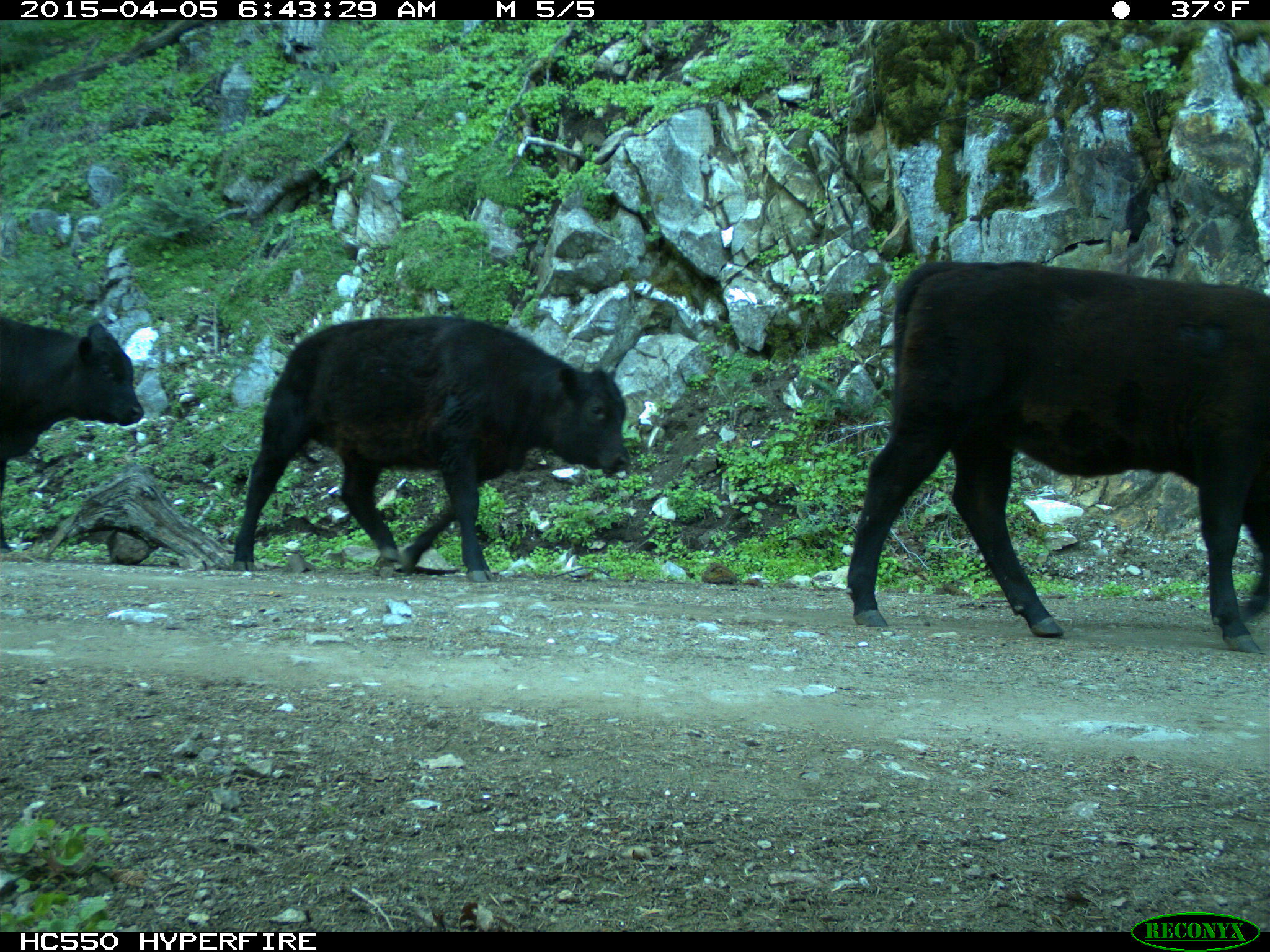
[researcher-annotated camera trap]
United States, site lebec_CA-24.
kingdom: Animalia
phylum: Chordata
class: Mammalia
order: Artiodactyla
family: Bovidae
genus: Bos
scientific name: Bos taurus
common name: domestic cow